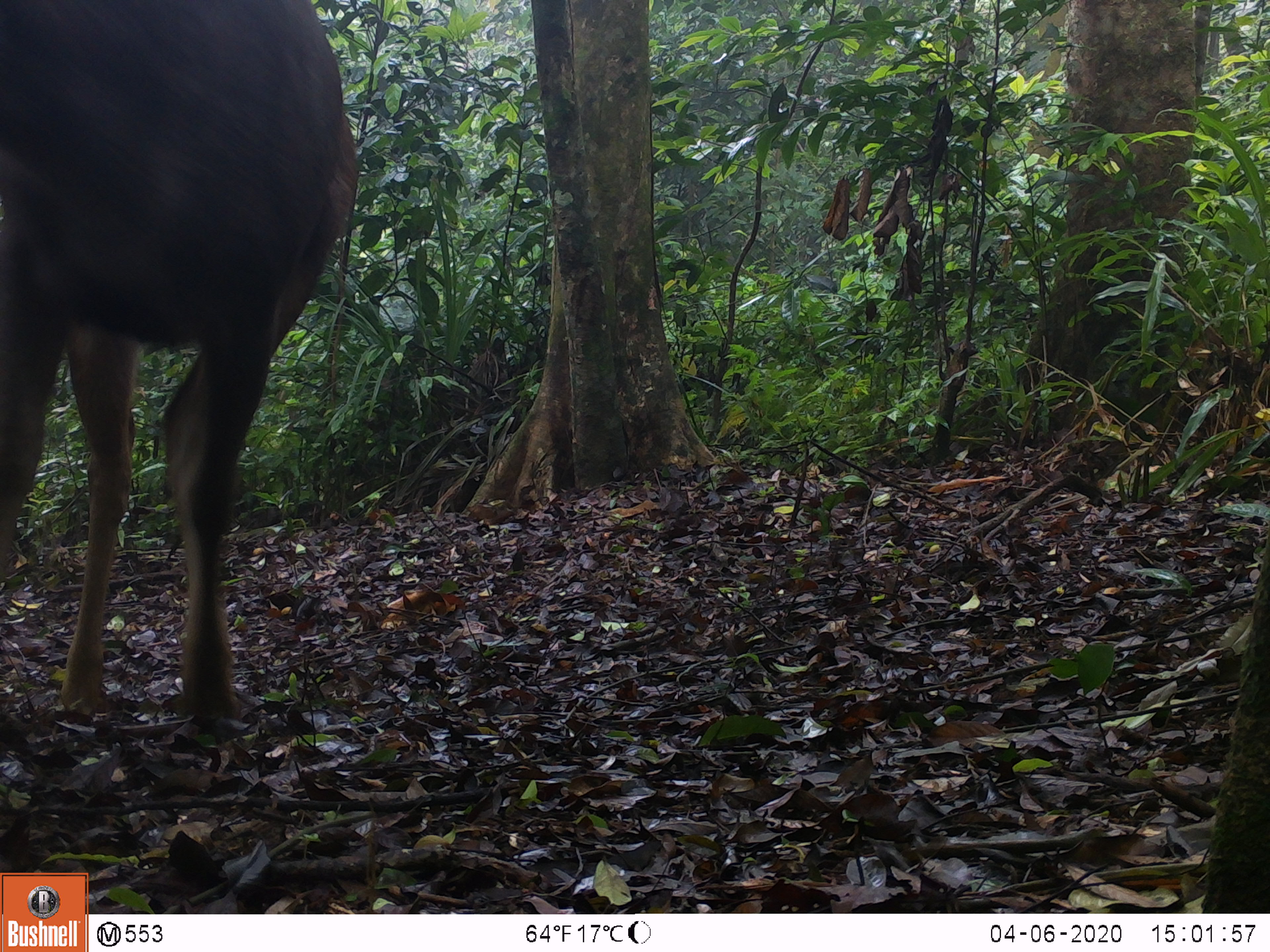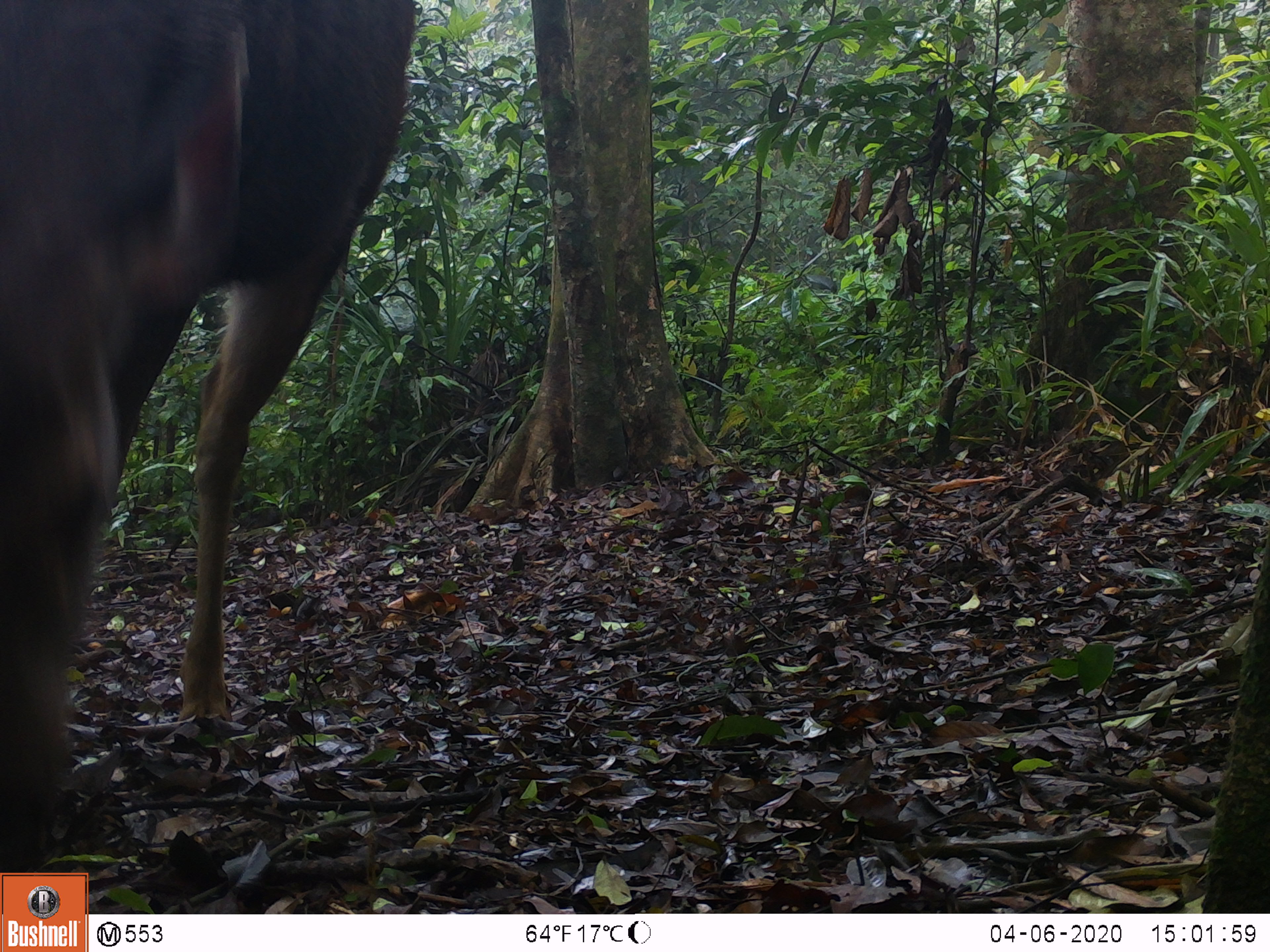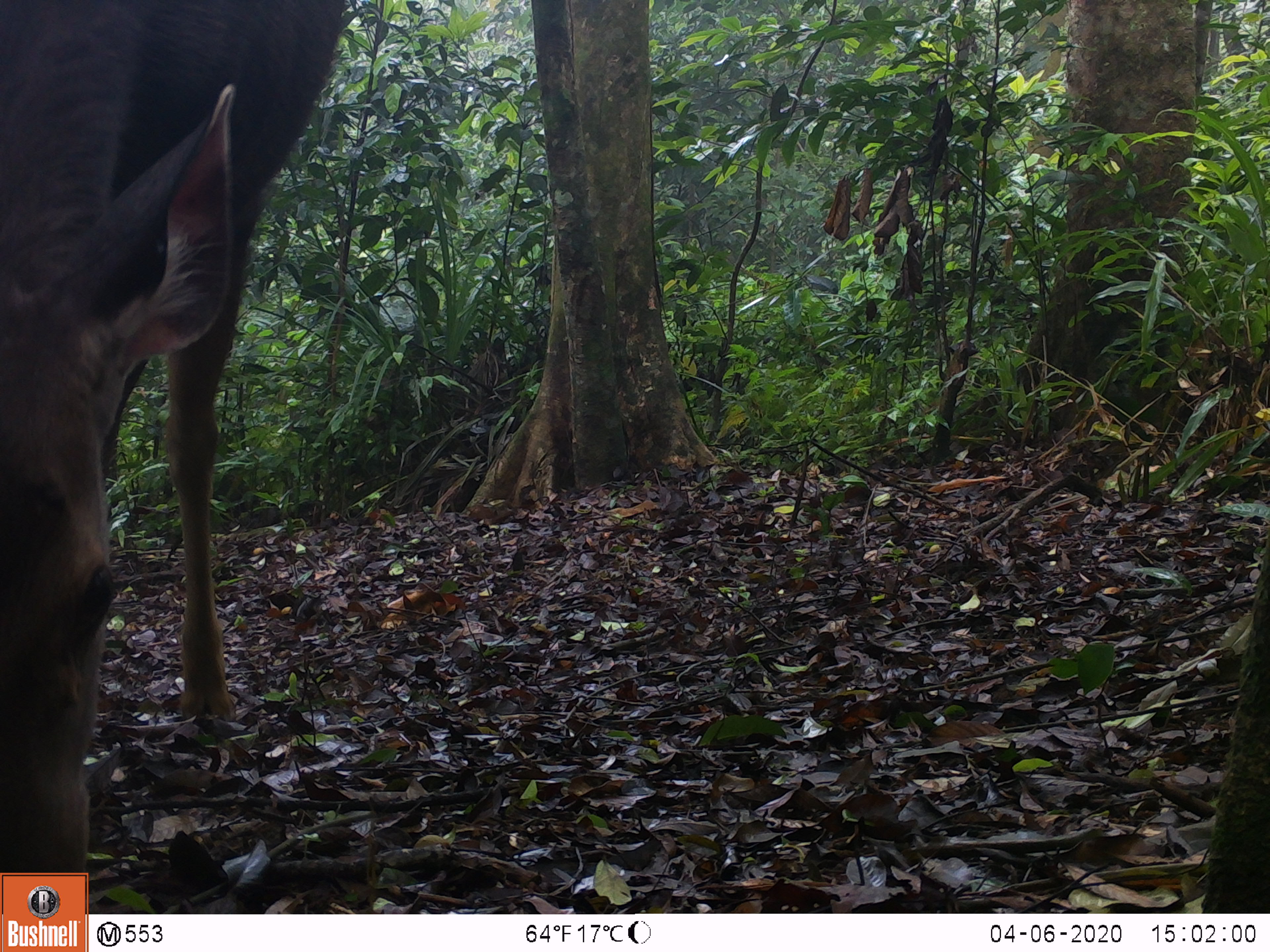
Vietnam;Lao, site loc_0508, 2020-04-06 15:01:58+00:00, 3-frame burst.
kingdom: Animalia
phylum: Chordata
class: Mammalia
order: Artiodactyla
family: Cervidae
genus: Rusa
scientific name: Rusa unicolor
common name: sambar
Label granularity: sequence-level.